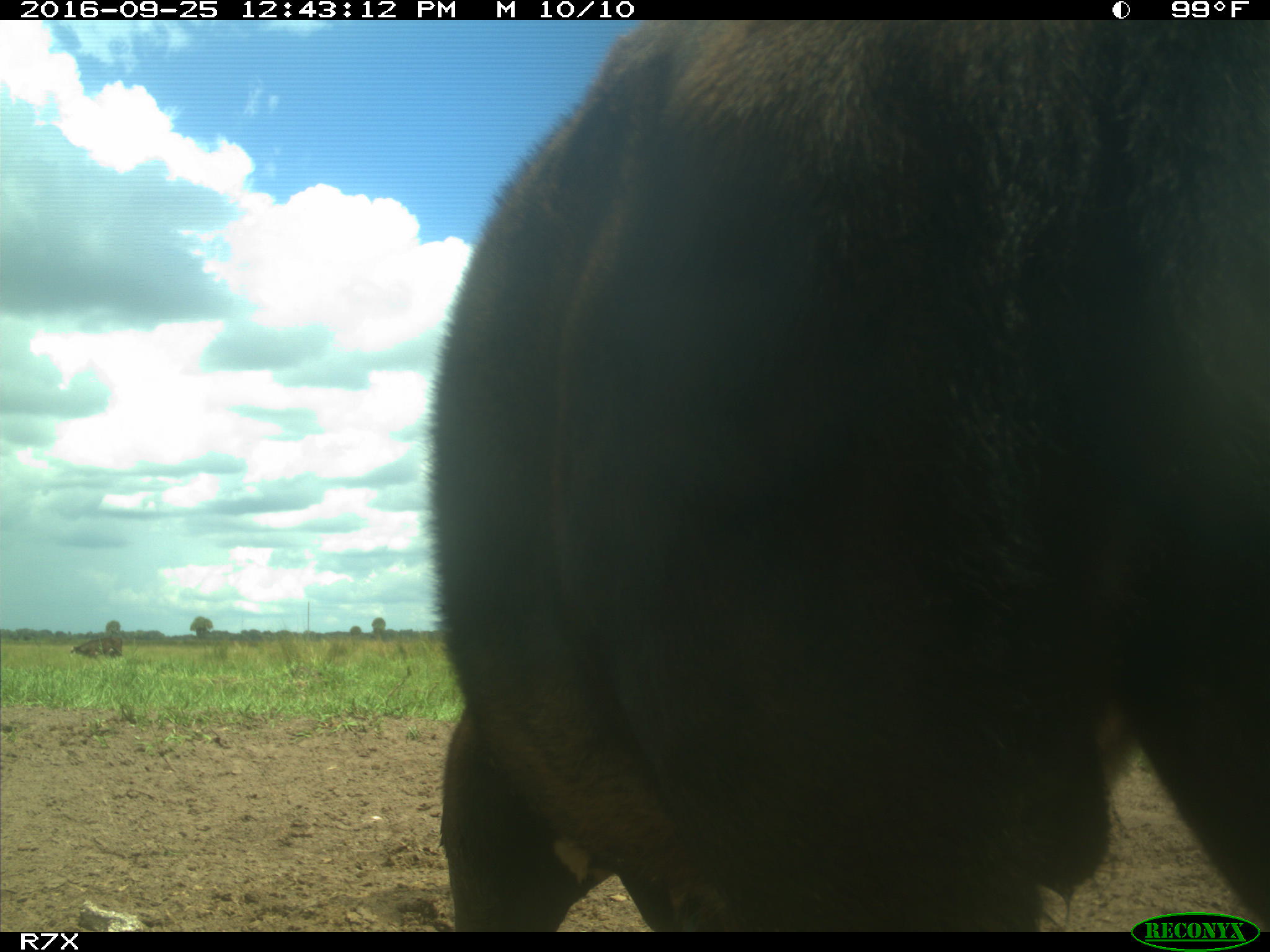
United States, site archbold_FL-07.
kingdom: Animalia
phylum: Chordata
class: Mammalia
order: Artiodactyla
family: Bovidae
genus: Bos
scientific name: Bos taurus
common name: domestic cow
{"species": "Bos taurus (domestic cow)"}